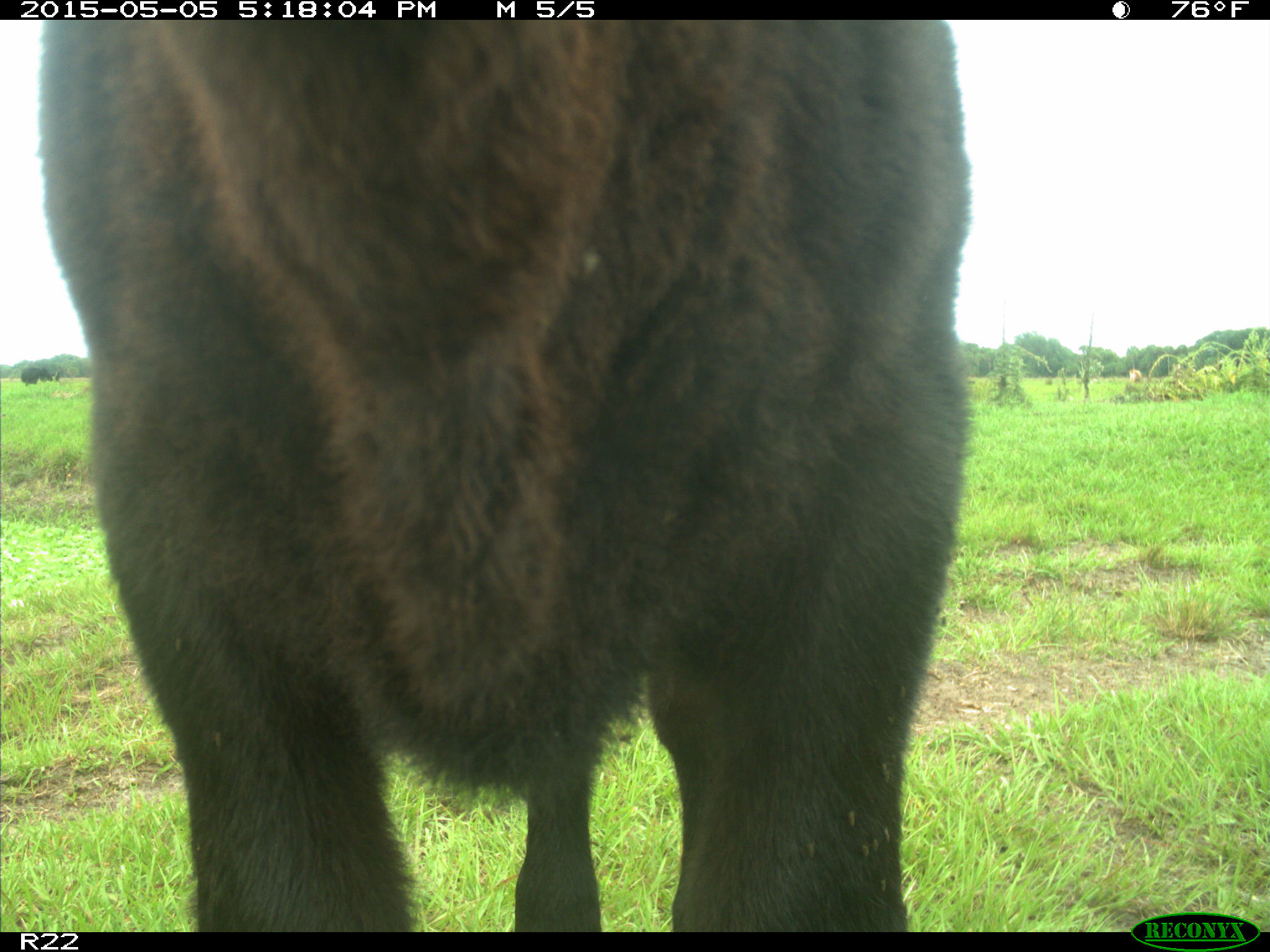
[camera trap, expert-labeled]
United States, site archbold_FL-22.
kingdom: Animalia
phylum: Chordata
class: Mammalia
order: Artiodactyla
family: Bovidae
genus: Bos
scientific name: Bos taurus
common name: domestic cow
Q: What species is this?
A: Bos taurus (domestic cow).